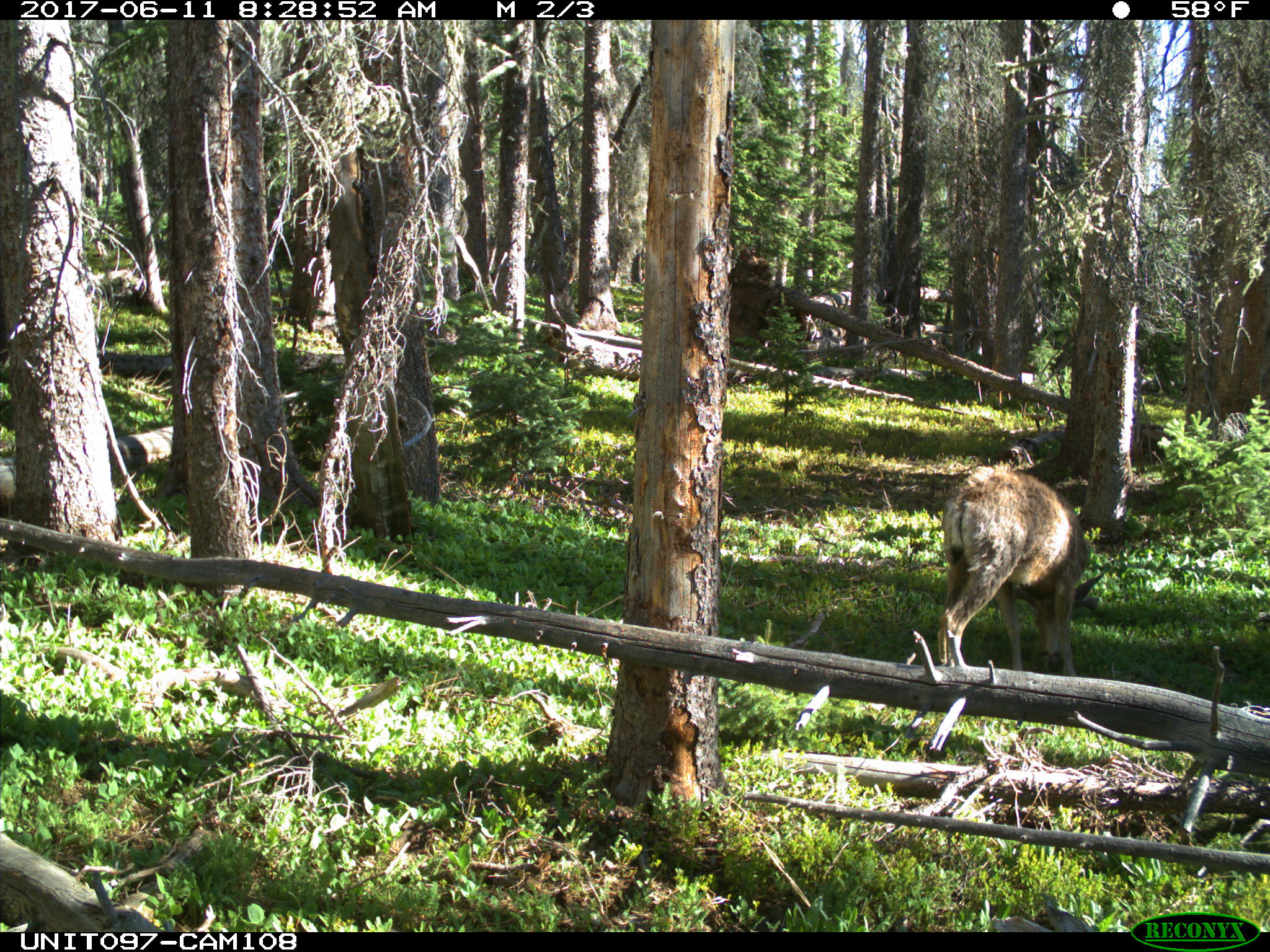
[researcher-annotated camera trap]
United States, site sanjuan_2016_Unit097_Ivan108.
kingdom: Animalia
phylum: Chordata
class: Mammalia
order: Artiodactyla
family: Cervidae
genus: Odocoileus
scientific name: Odocoileus hemionus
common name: mule deer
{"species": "Odocoileus hemionus (mule deer)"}